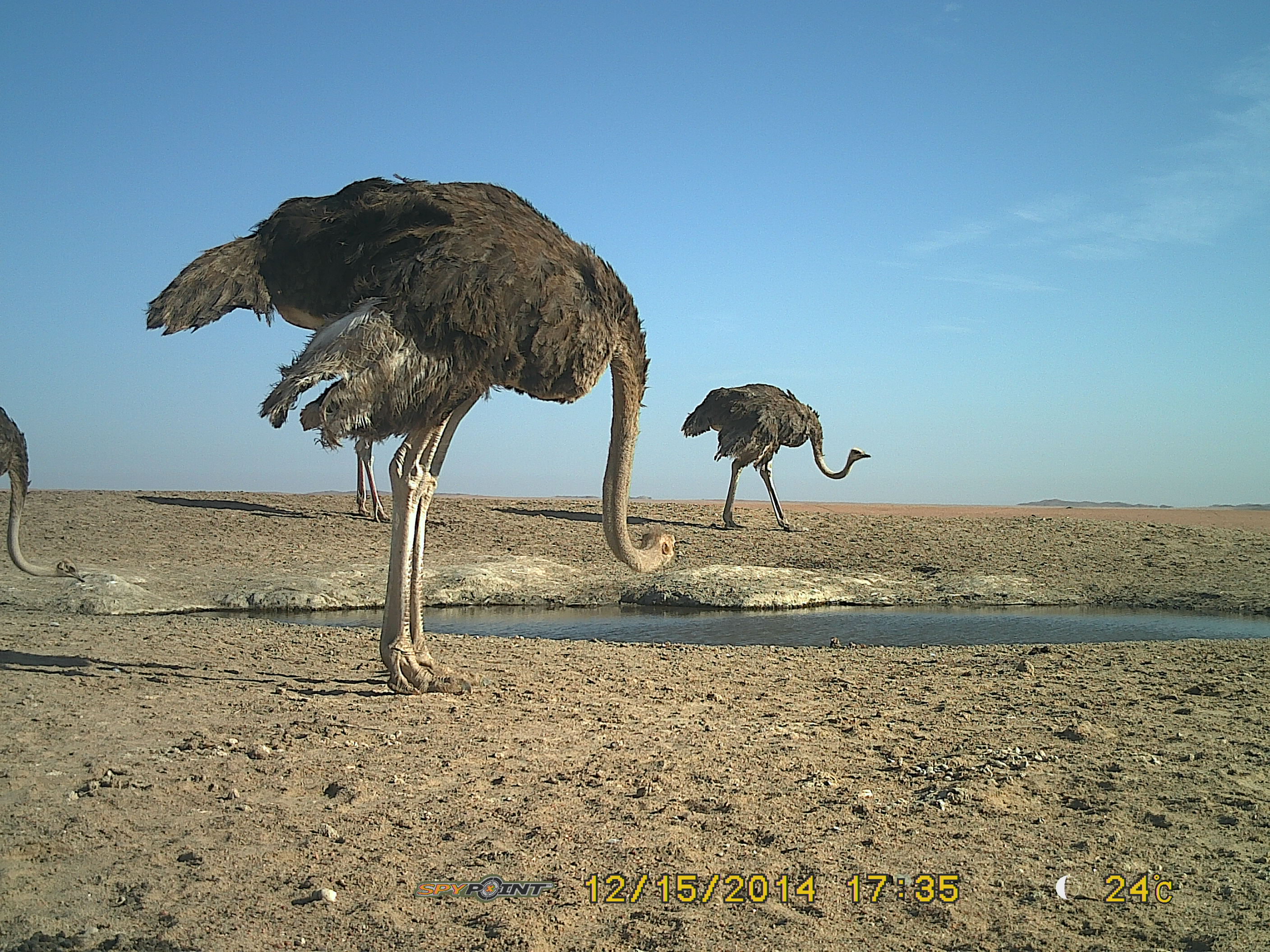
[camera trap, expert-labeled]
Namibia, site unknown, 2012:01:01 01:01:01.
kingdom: Animalia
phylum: Chordata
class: Aves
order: Struthioniformes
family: Struthionidae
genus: Struthio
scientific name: Struthio camelus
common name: common ostrich